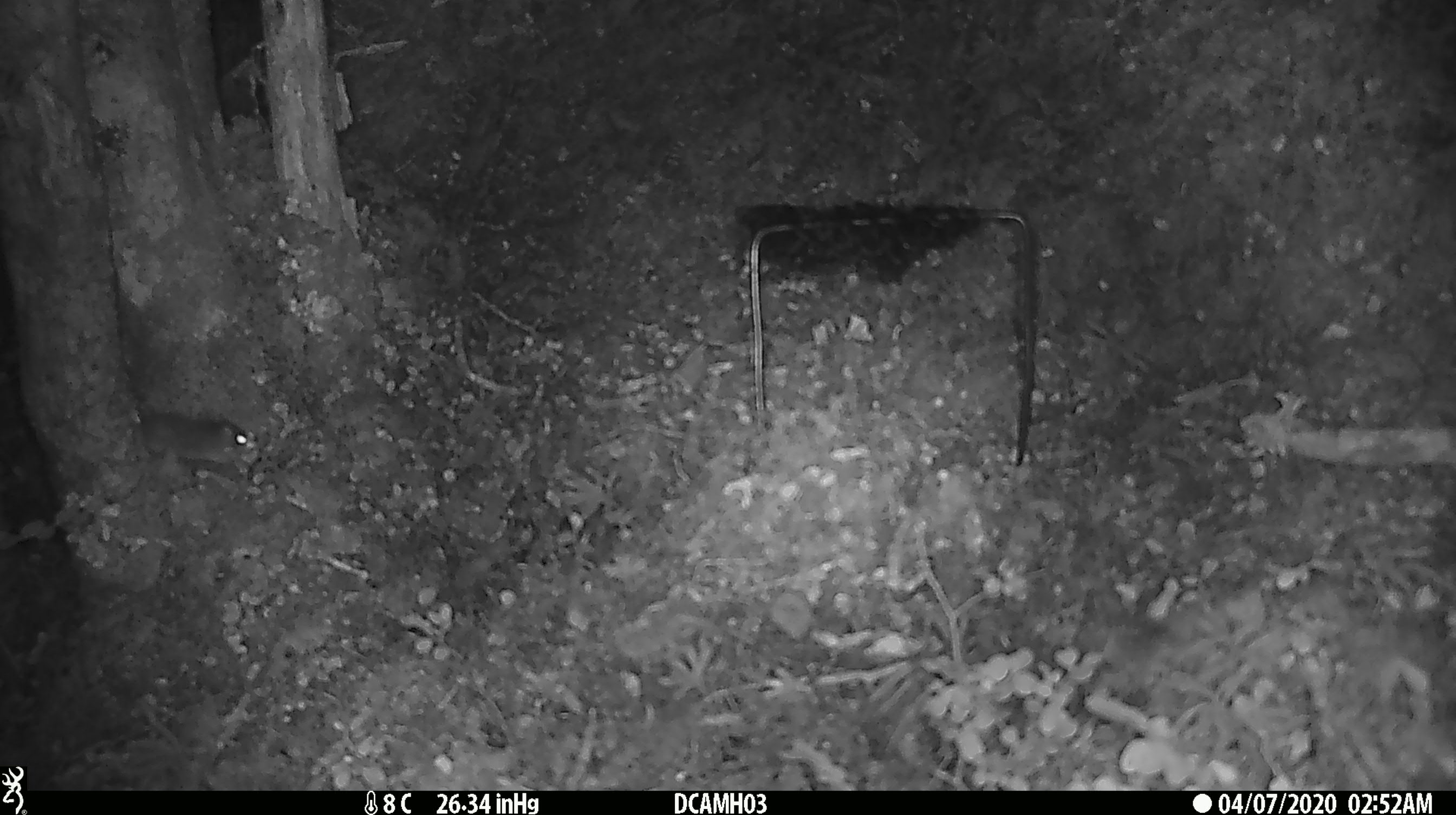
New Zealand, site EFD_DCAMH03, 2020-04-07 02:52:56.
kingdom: Animalia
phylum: Chordata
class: Mammalia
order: Rodentia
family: Muridae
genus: Mus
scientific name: Mus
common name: mouse